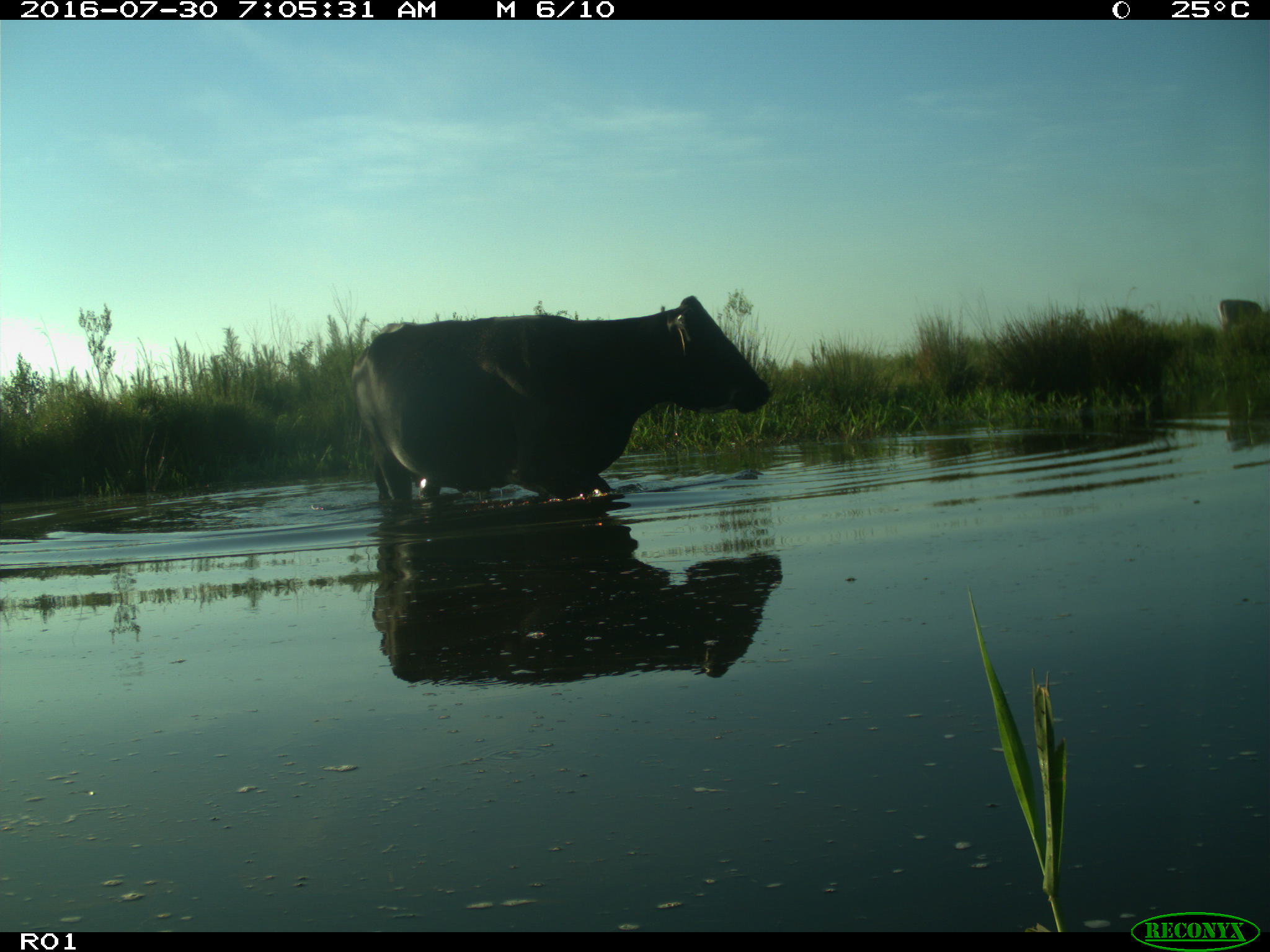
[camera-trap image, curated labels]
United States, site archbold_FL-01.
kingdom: Animalia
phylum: Chordata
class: Mammalia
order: Artiodactyla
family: Bovidae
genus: Bos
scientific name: Bos taurus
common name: domestic cow